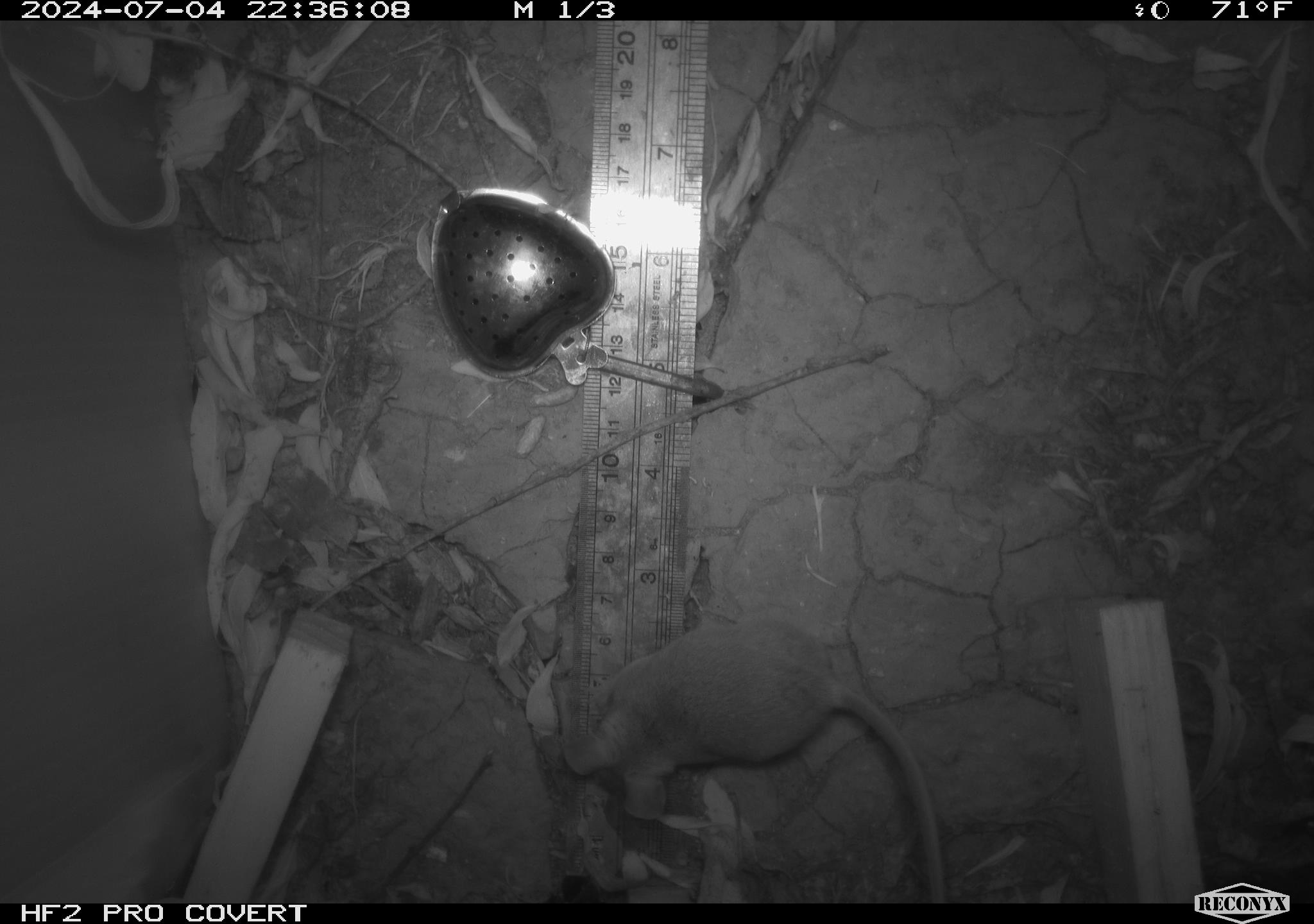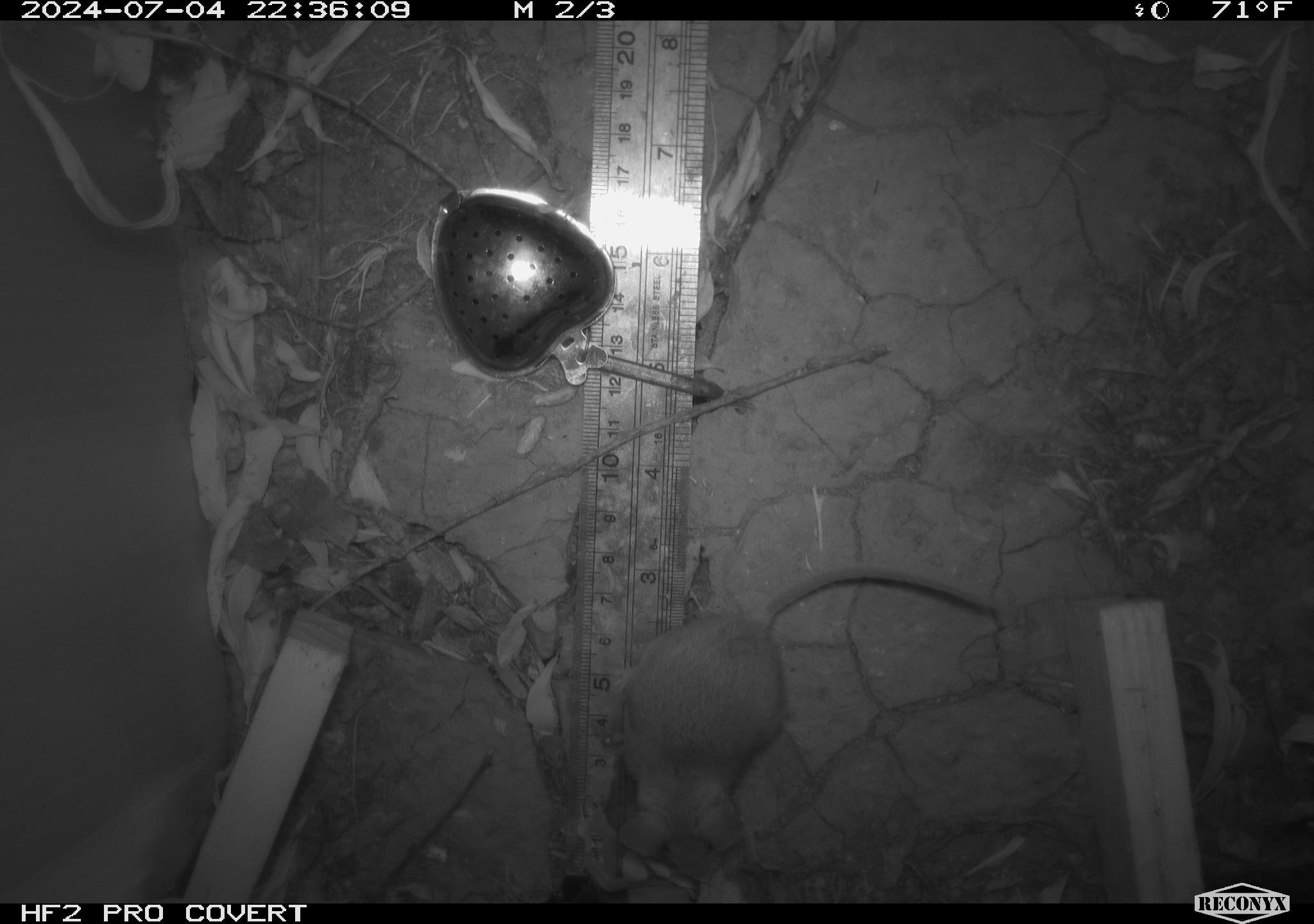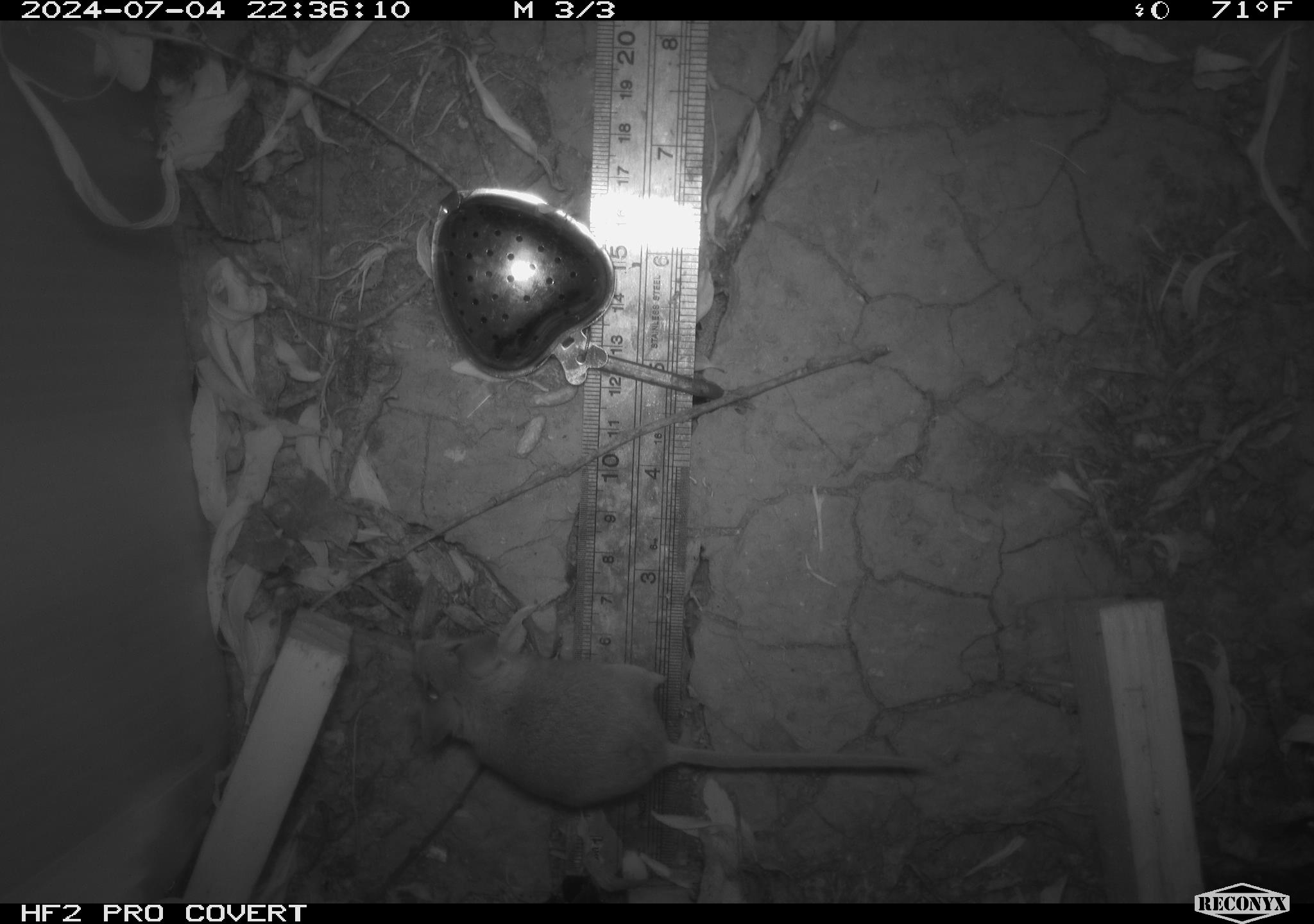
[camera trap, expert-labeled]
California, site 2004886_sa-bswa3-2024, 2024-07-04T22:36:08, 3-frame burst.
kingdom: Animalia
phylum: Chordata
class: Mammalia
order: Rodentia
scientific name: Rodentia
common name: mouse species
Mouse species (Rodentia).